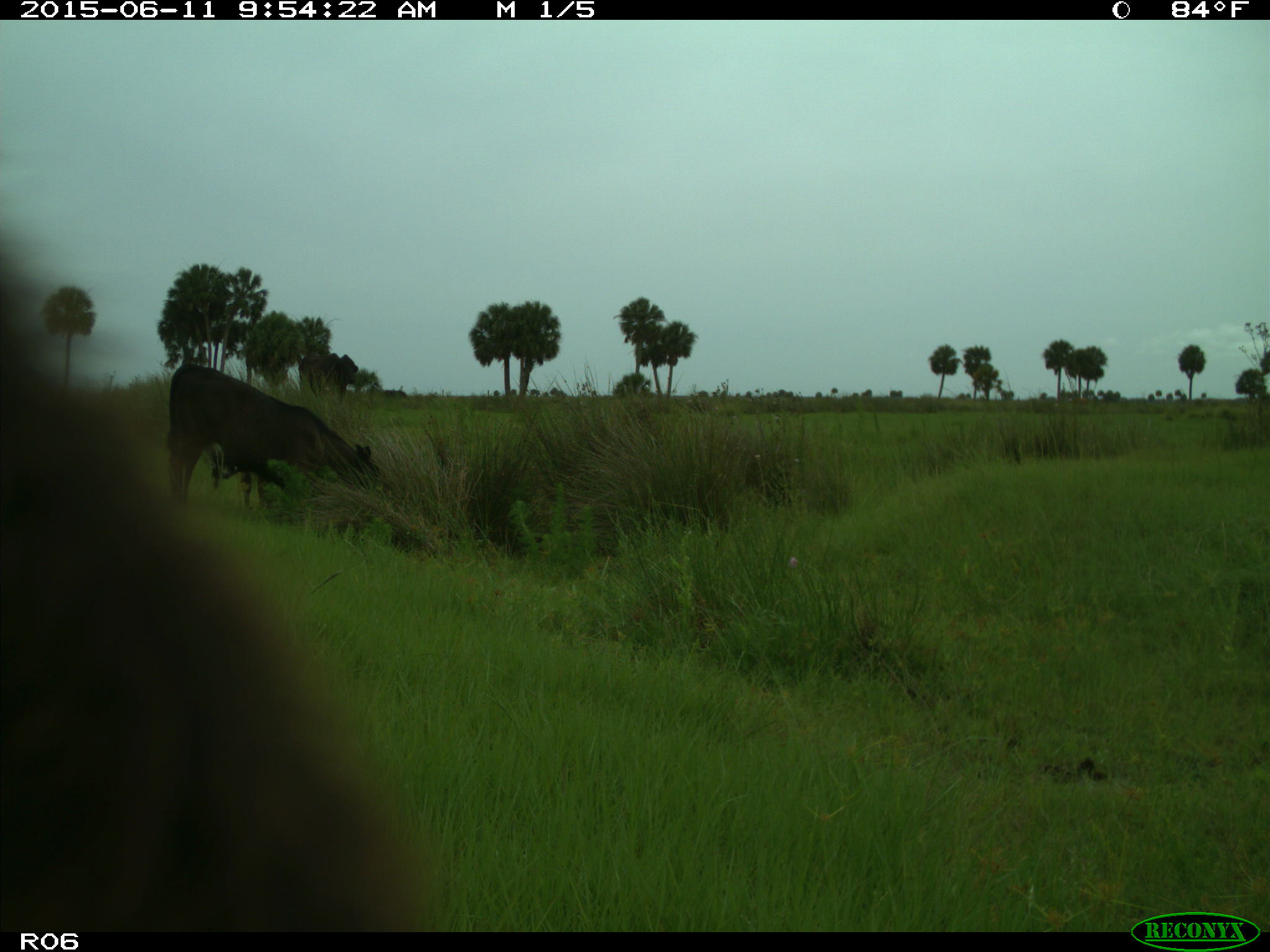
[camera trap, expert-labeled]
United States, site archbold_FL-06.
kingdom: Animalia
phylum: Chordata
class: Mammalia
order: Artiodactyla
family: Bovidae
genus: Bos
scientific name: Bos taurus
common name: domestic cow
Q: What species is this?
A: Bos taurus (domestic cow).